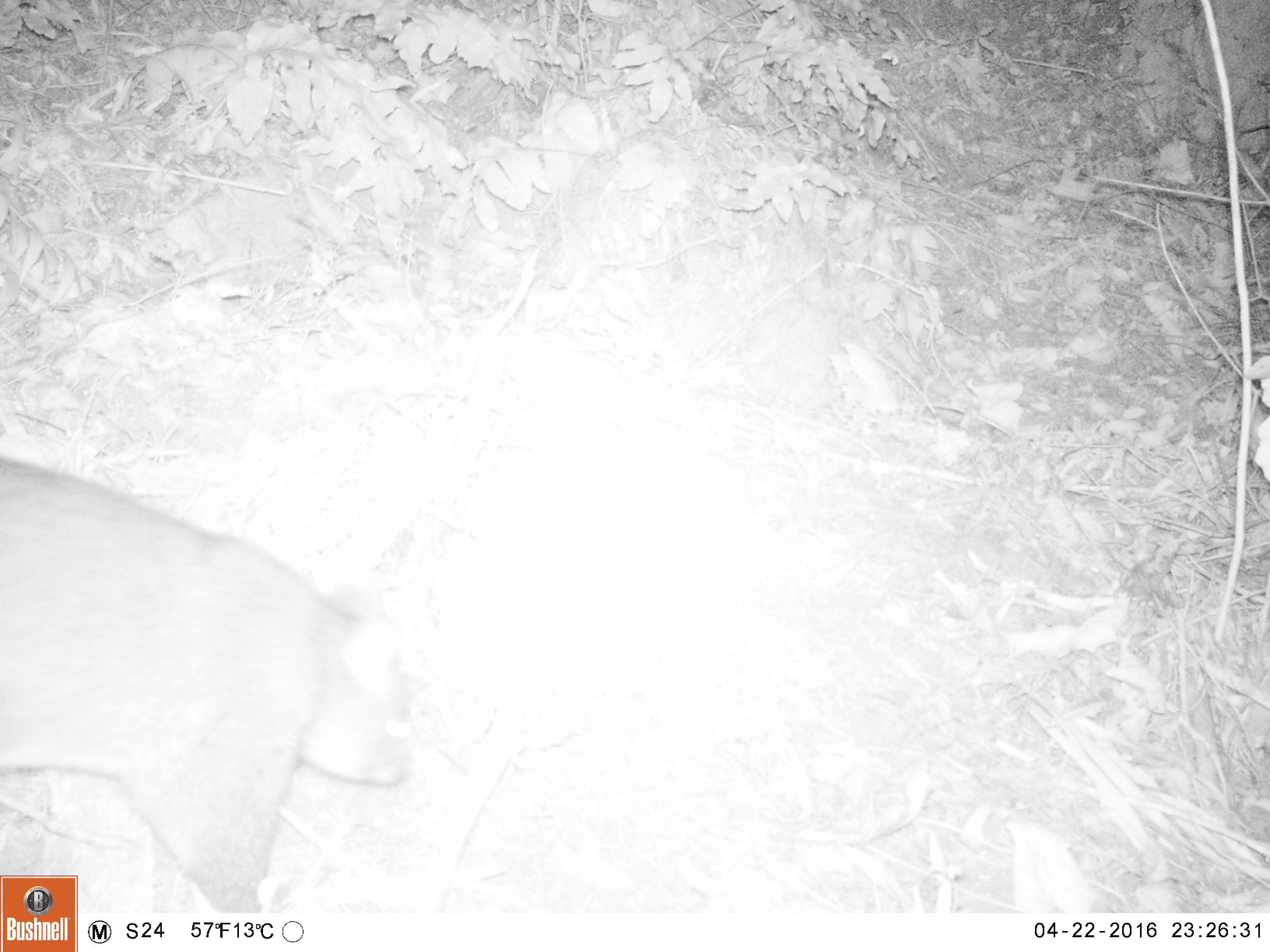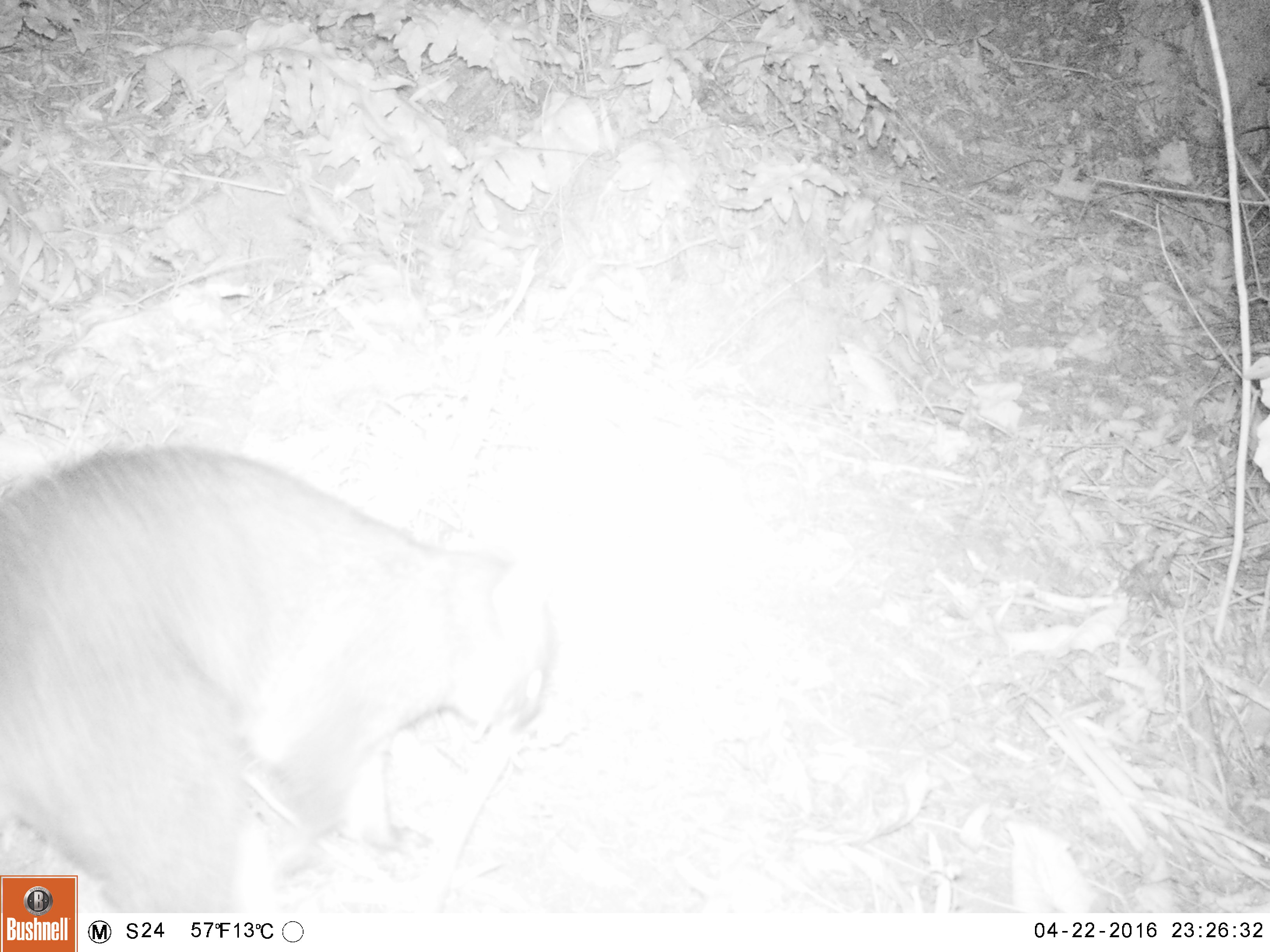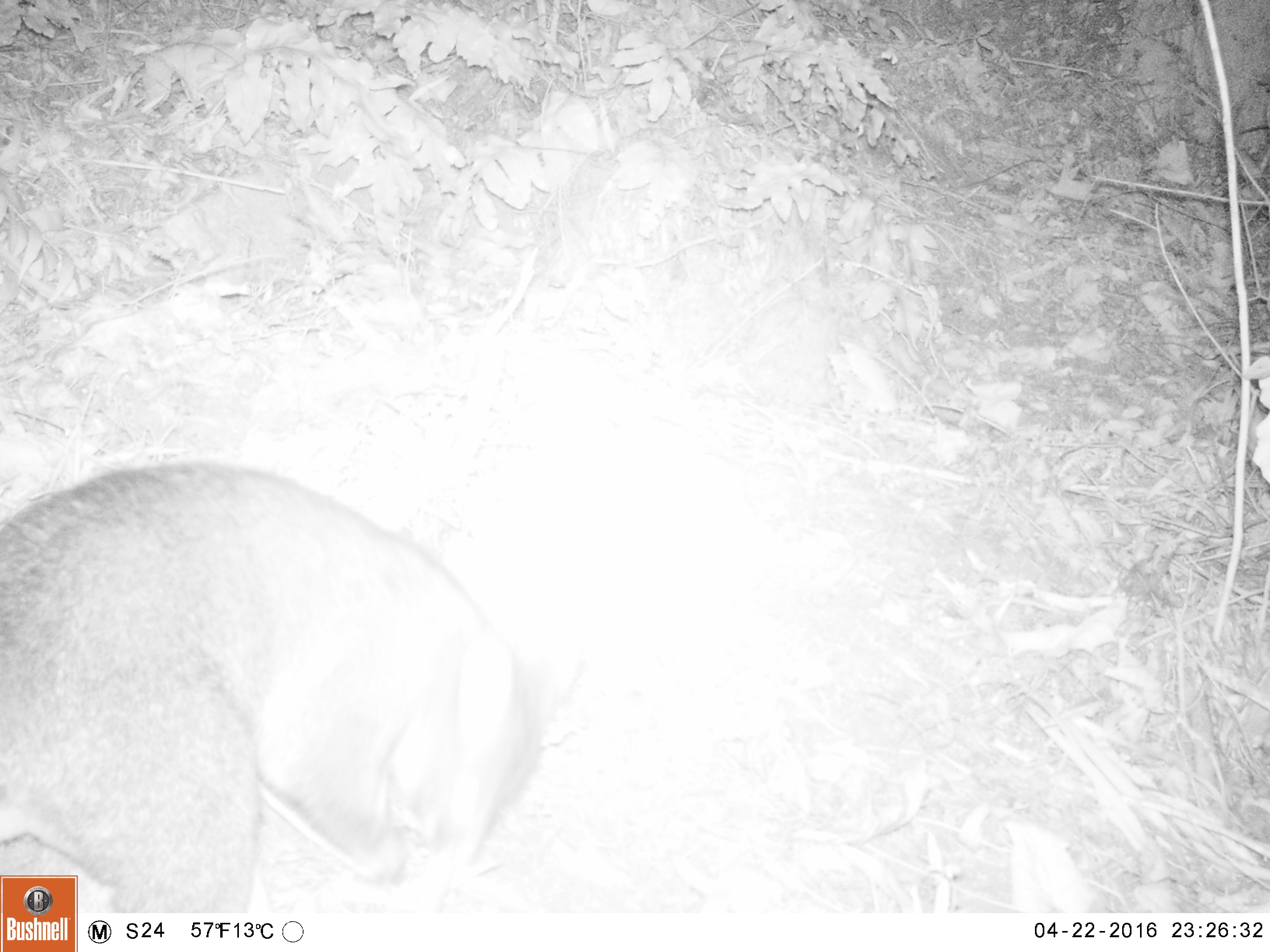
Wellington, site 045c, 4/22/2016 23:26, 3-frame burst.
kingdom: Animalia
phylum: Chordata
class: Mammalia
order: Didelphimorphia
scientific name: Didelphimorphia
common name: possum